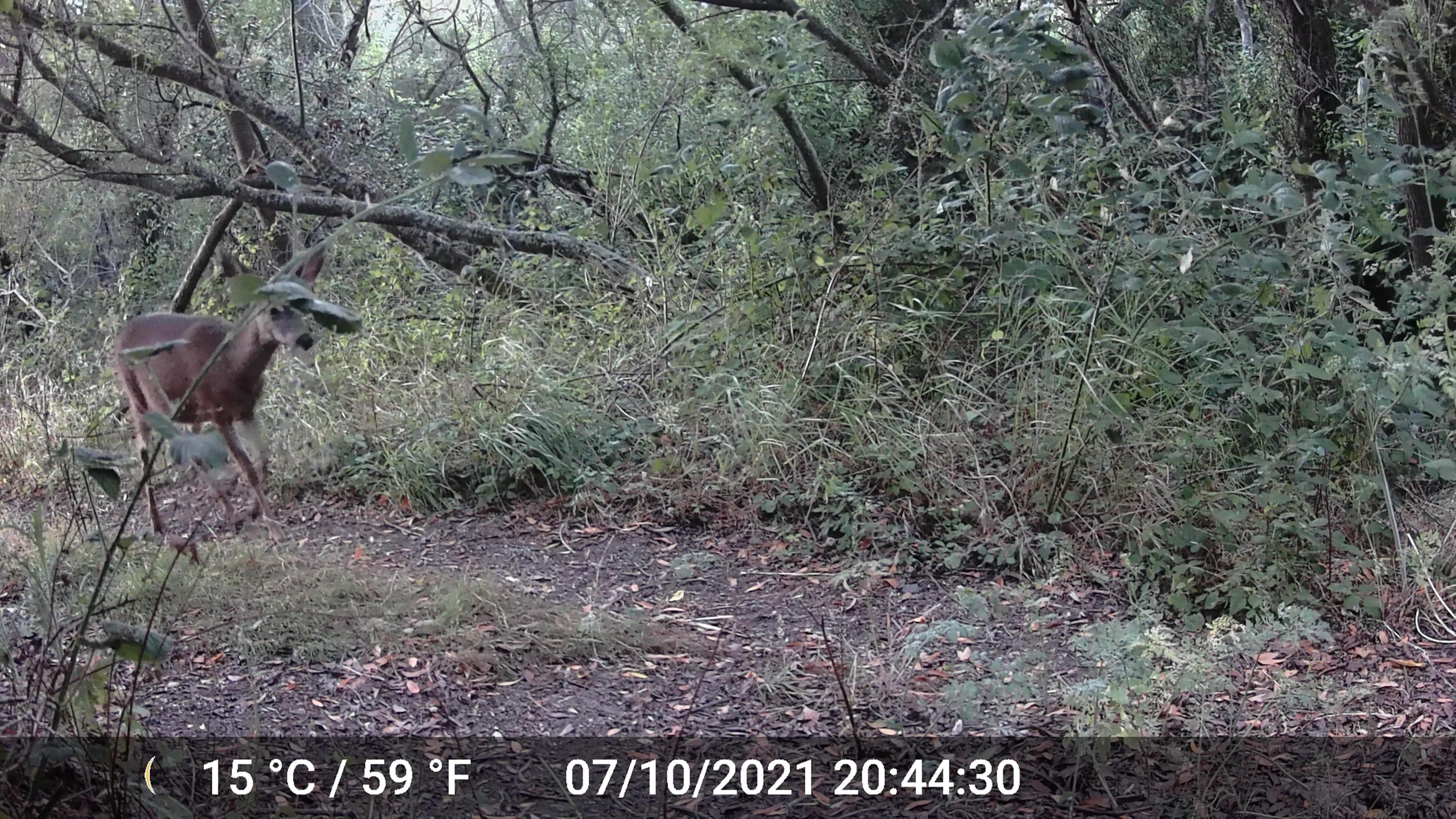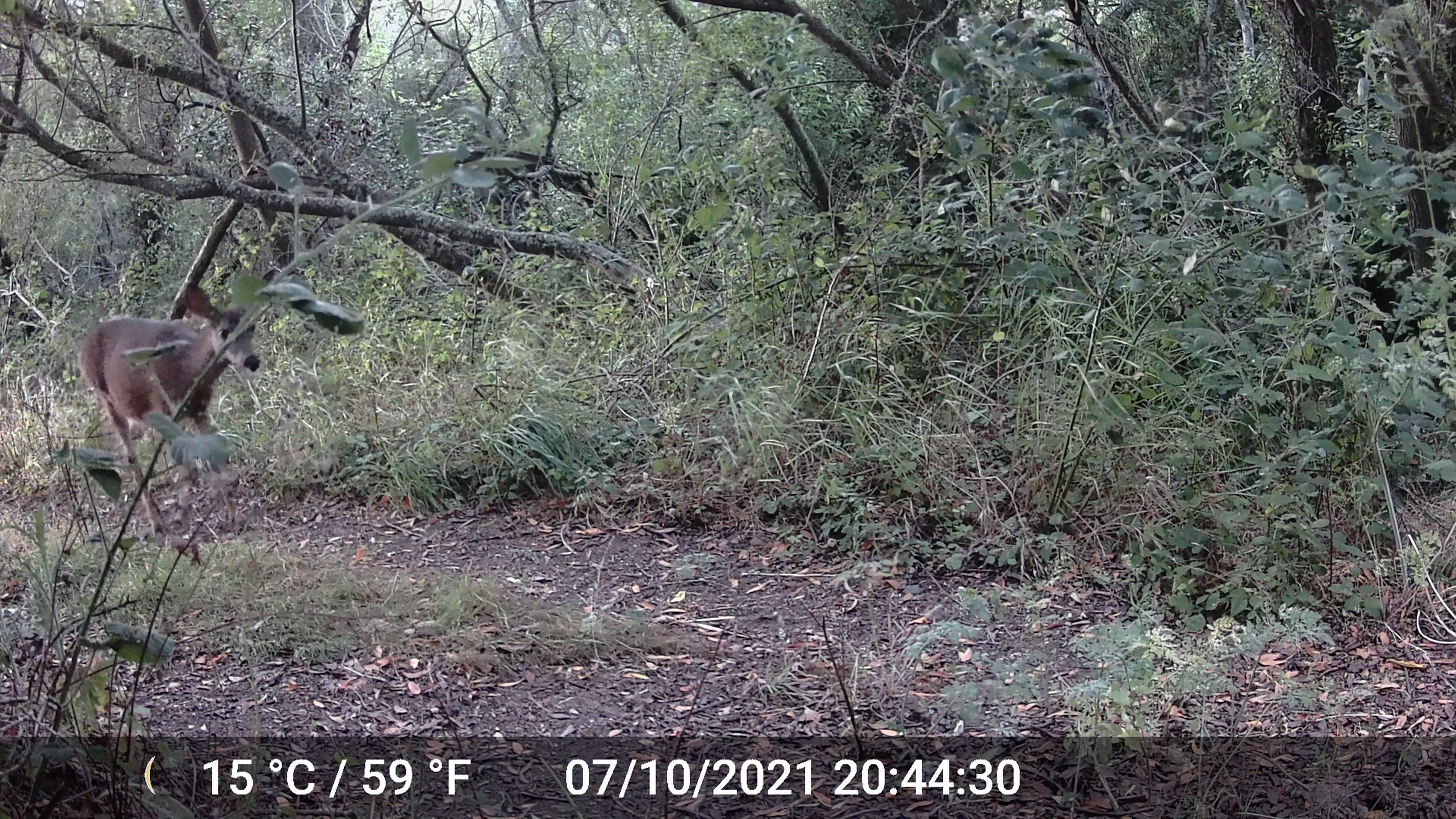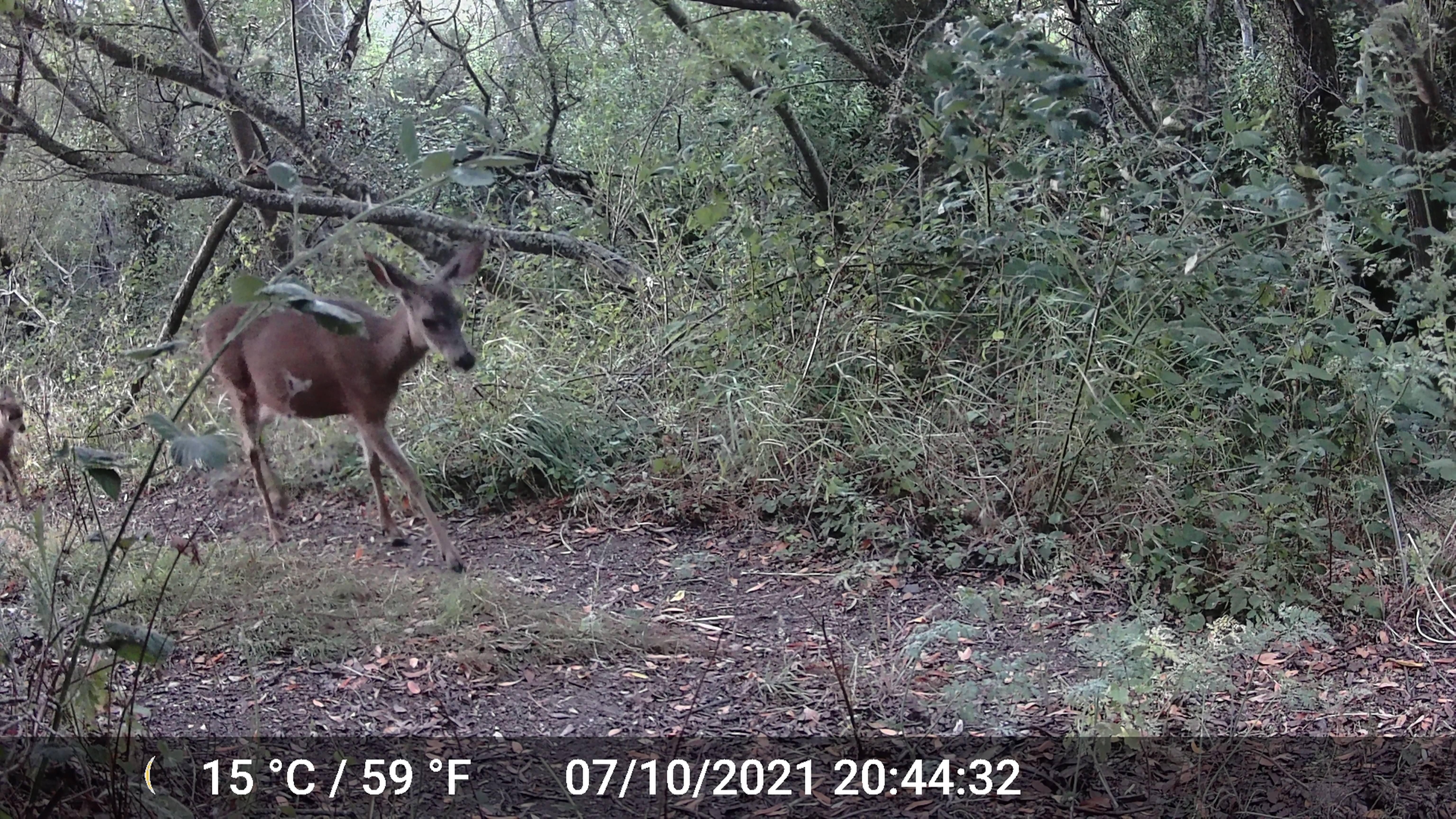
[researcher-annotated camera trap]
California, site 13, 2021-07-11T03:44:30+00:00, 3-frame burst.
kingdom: Animalia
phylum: Chordata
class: Mammalia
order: Artiodactyla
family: Cervidae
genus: Odocoileus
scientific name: Odocoileus hemionus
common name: mule deer